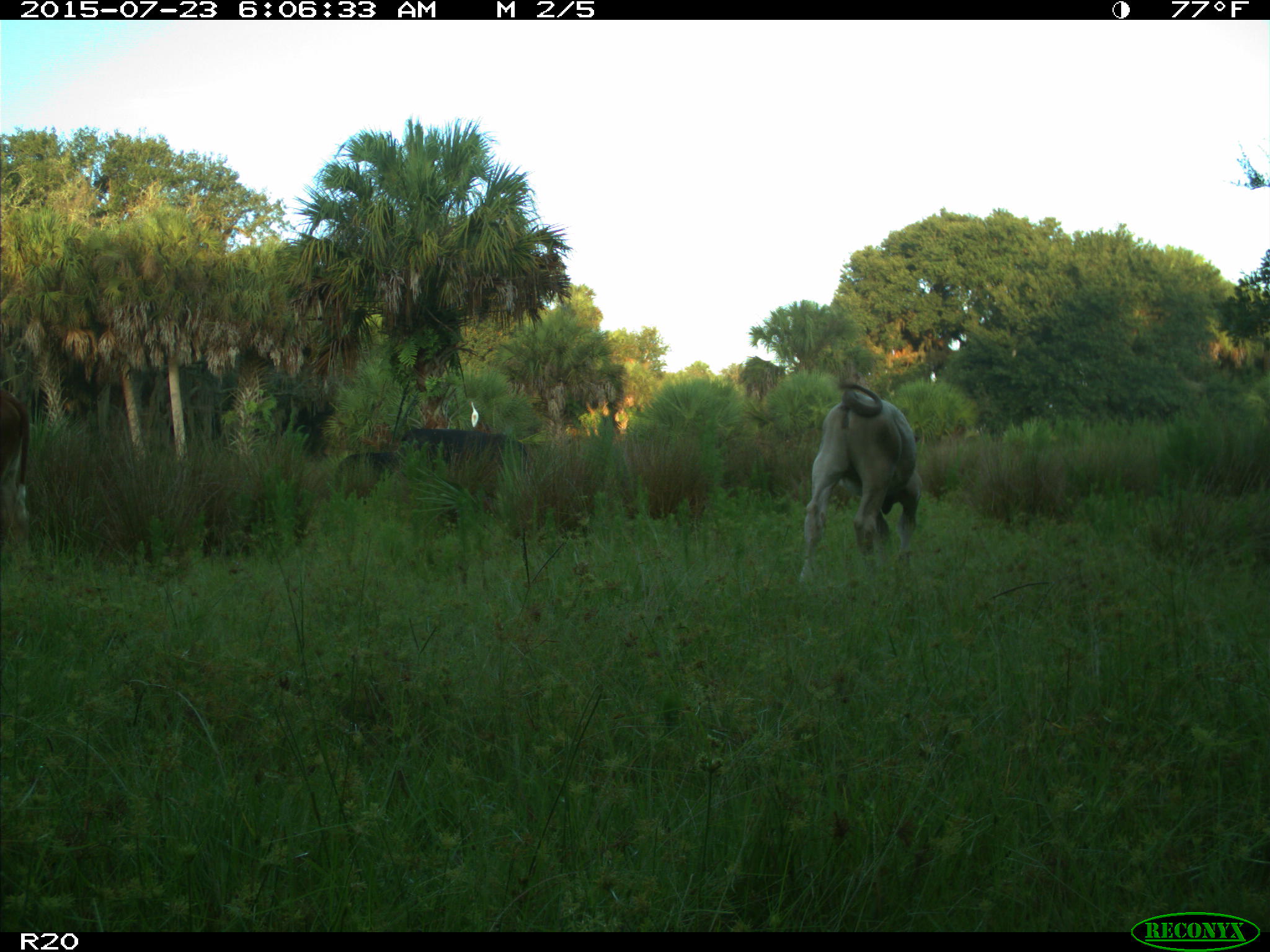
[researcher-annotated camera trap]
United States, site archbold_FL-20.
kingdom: Animalia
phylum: Chordata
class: Mammalia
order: Artiodactyla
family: Bovidae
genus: Bos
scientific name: Bos taurus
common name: domestic cow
Bos taurus (domestic cow).